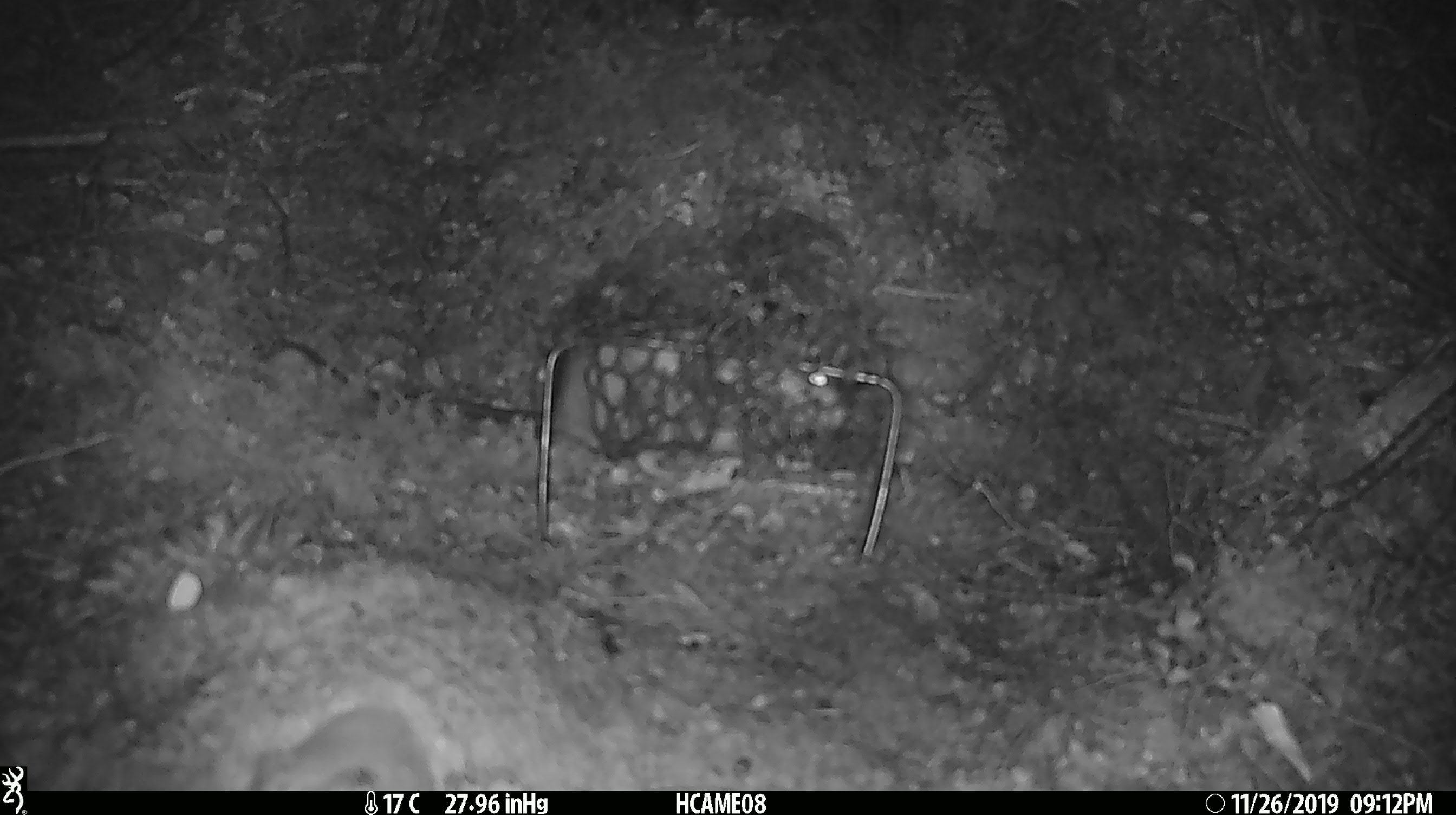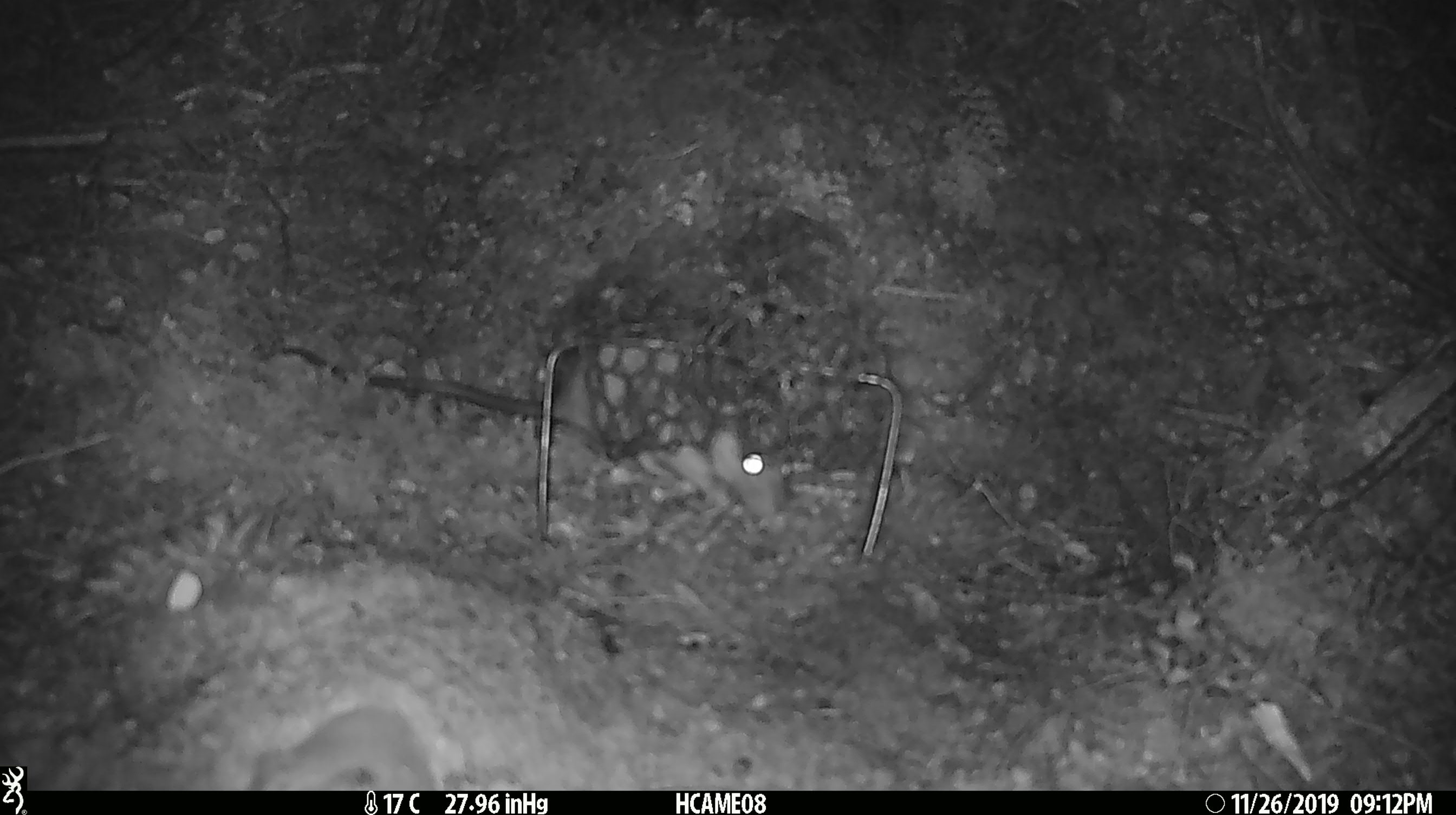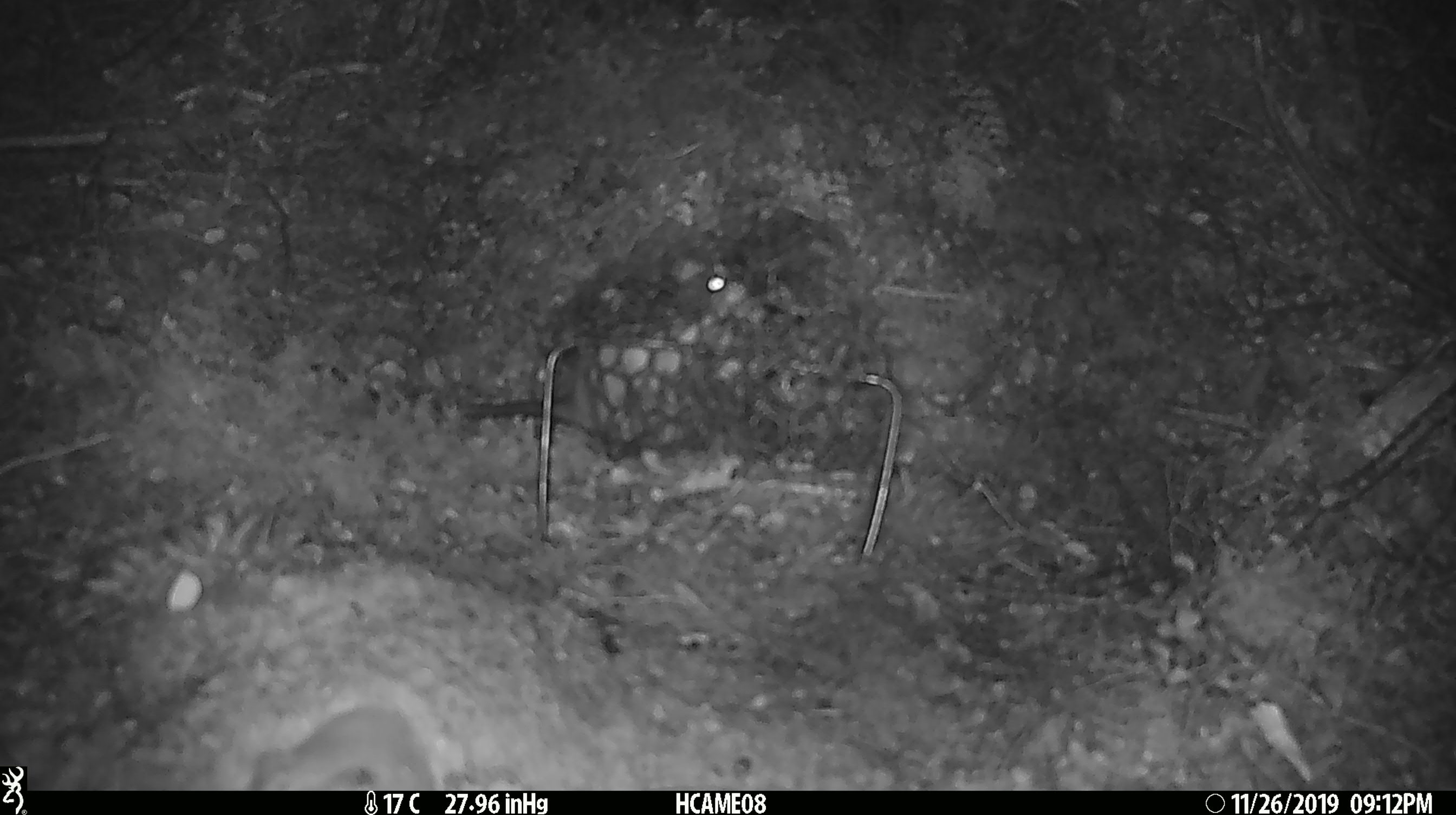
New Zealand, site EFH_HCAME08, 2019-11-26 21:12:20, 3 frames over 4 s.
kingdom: Animalia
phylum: Chordata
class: Mammalia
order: Rodentia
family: Muridae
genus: Rattus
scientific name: Rattus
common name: rat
Rat (Rattus).